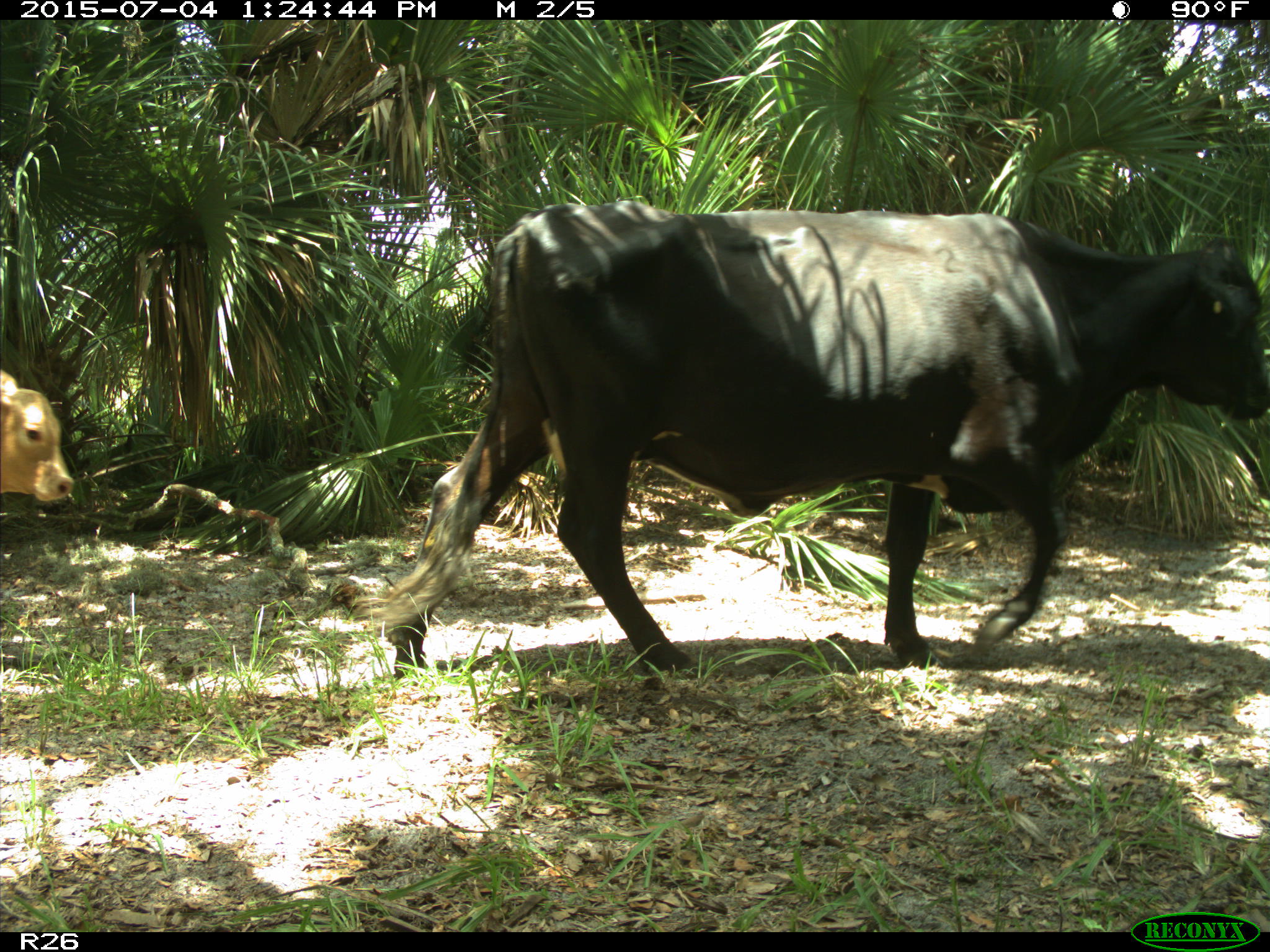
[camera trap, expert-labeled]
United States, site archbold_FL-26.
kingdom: Animalia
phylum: Chordata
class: Mammalia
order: Artiodactyla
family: Bovidae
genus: Bos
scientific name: Bos taurus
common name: domestic cow